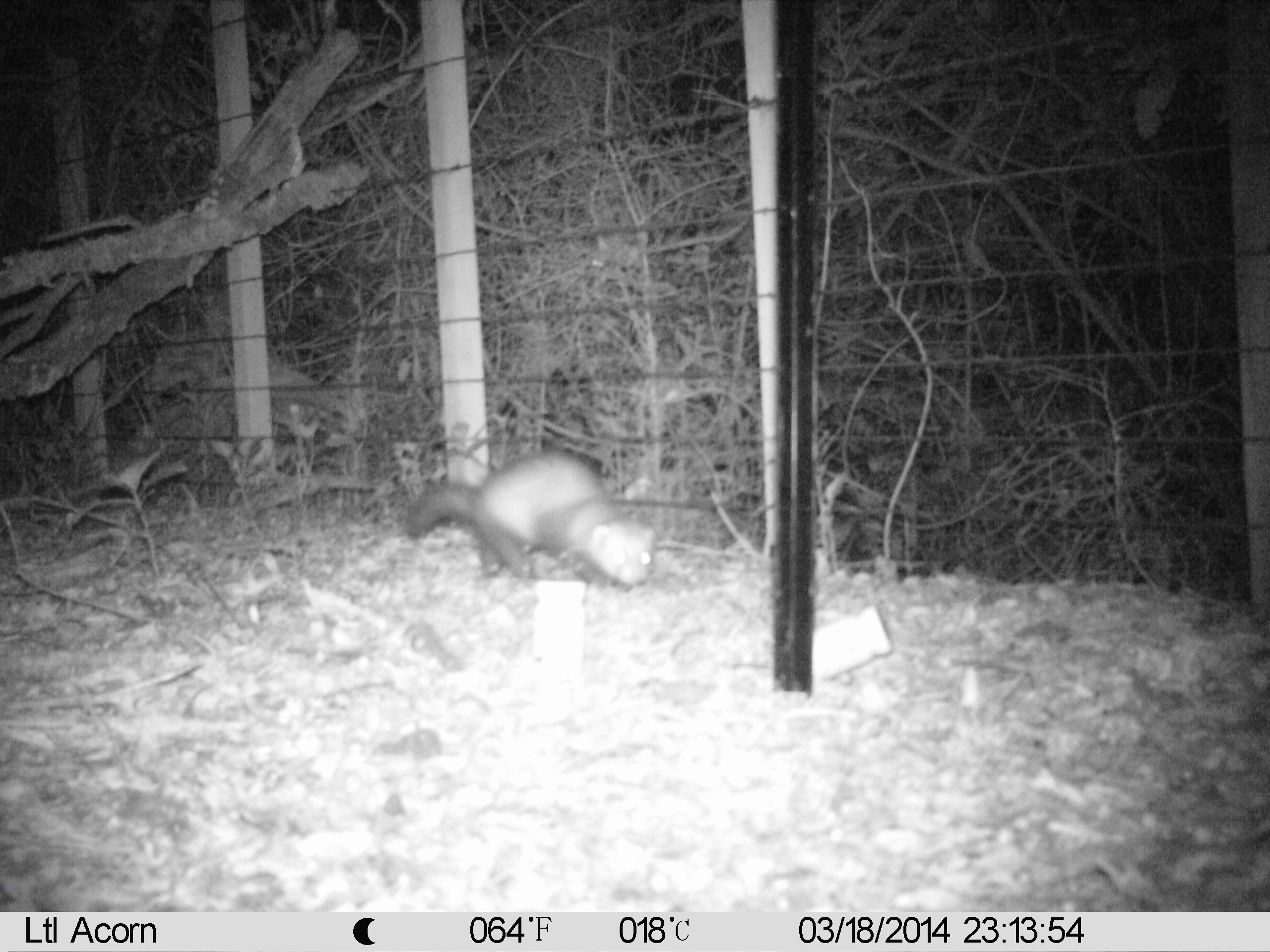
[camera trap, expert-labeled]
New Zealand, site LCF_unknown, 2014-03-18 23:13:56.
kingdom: Animalia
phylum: Chordata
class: Mammalia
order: Carnivora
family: Mustelidae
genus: Mustela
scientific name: Mustela furo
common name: ferret